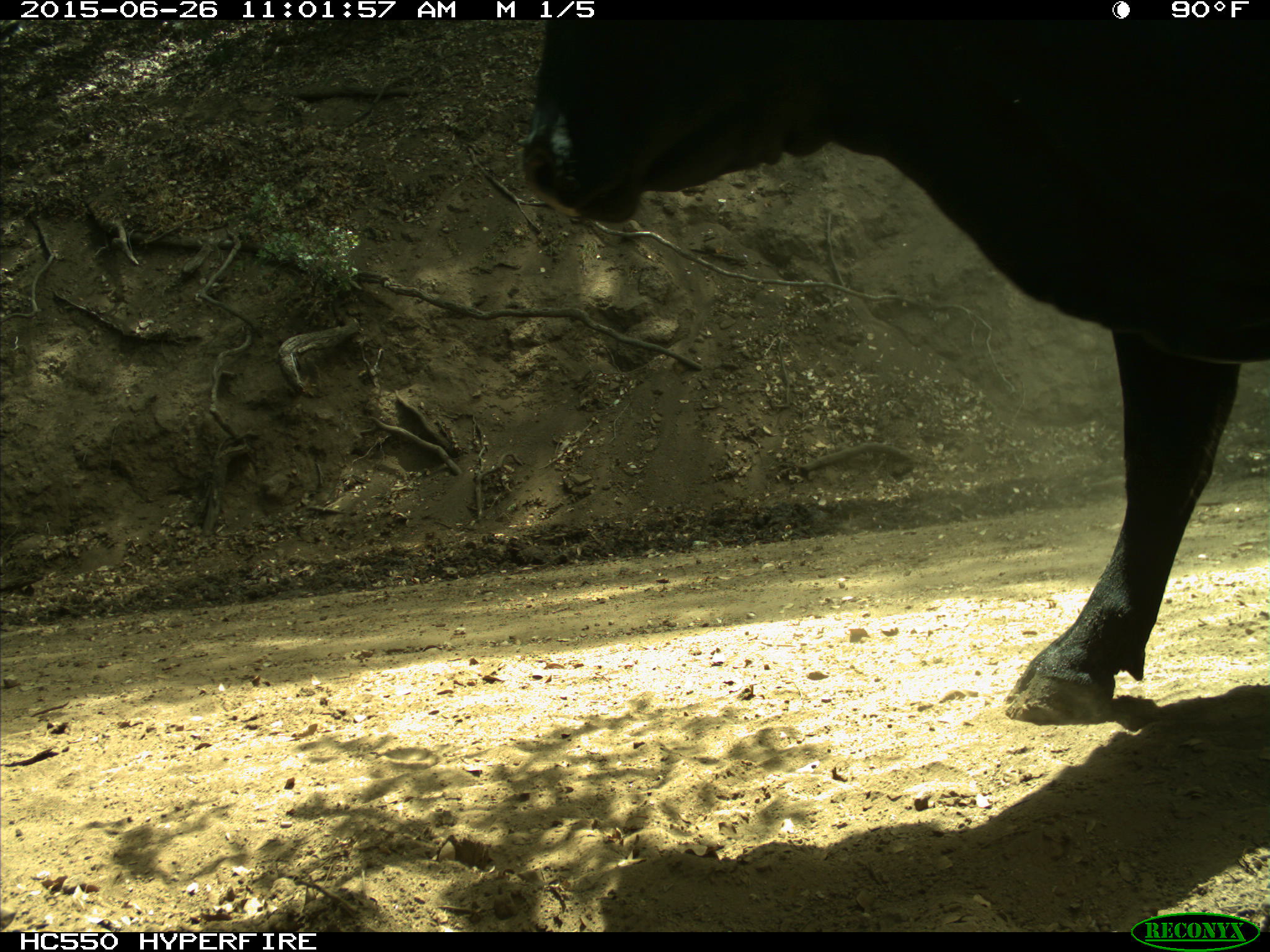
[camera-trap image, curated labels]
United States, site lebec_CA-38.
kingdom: Animalia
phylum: Chordata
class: Mammalia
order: Artiodactyla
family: Bovidae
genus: Bos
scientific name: Bos taurus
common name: domestic cow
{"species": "Bos taurus (domestic cow)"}